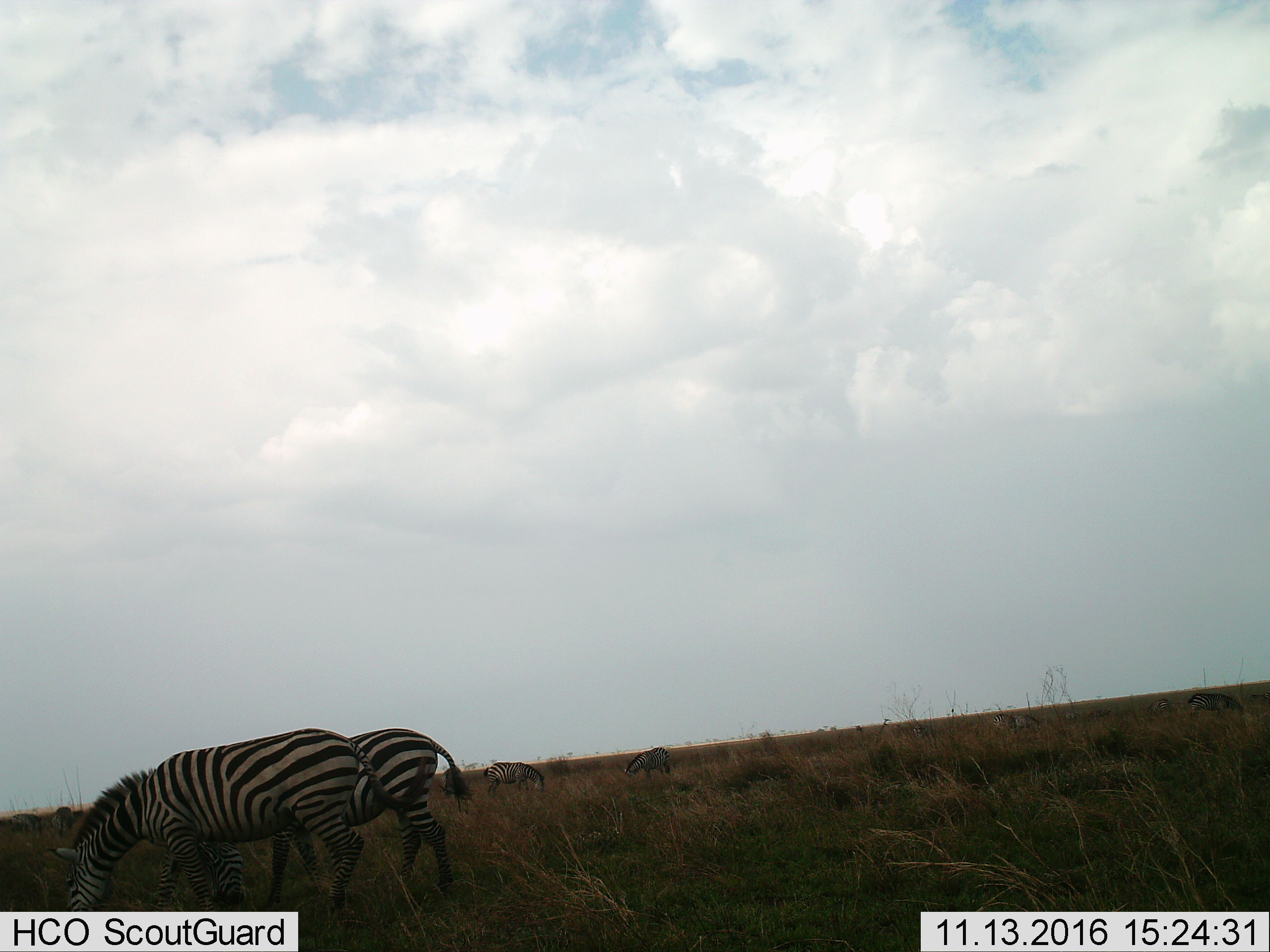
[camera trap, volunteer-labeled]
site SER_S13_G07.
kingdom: Animalia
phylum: Chordata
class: Mammalia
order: Perissodactyla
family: Equidae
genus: Equus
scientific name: Equus quagga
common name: plains zebra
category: zebraplains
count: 10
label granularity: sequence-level